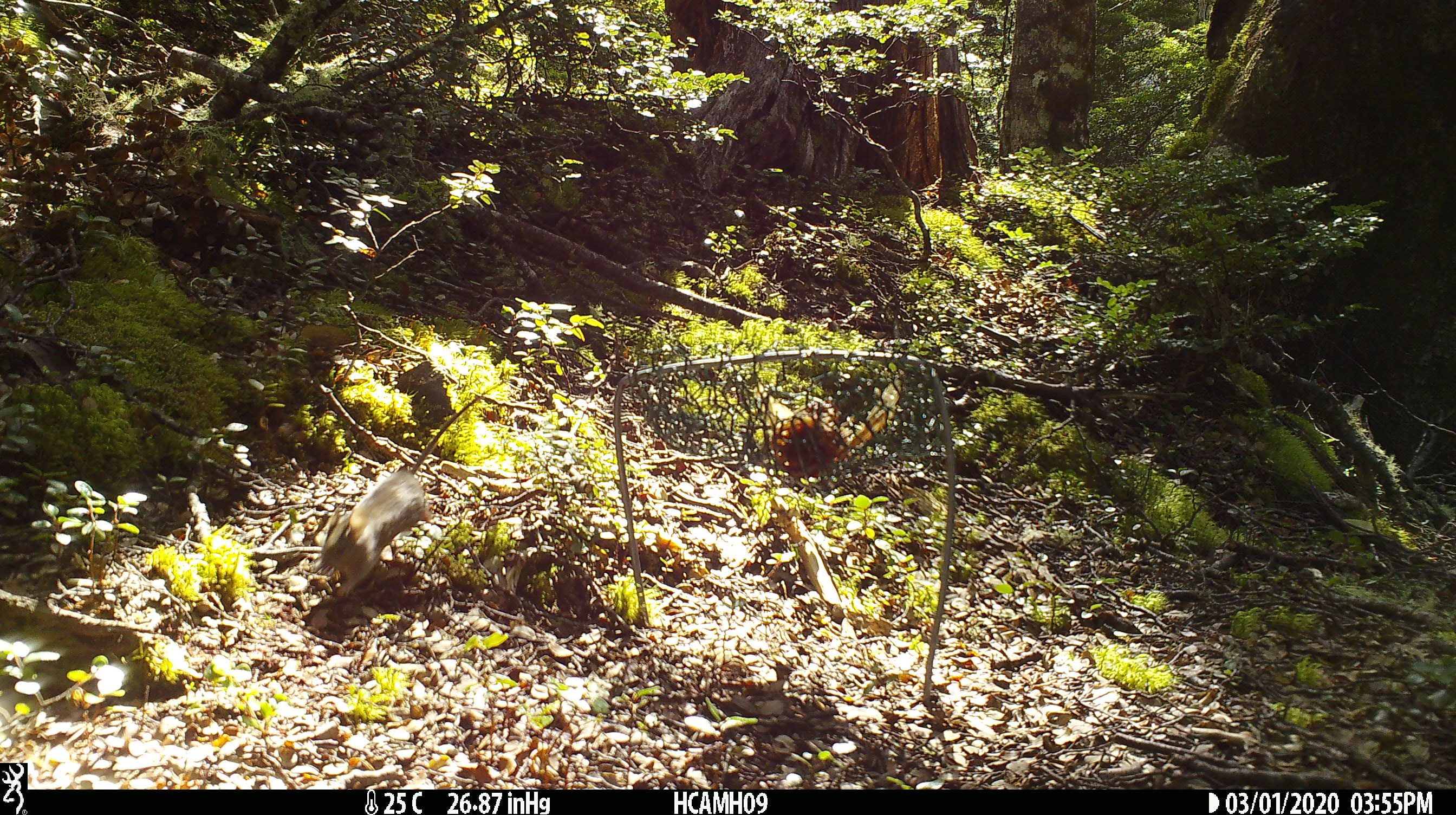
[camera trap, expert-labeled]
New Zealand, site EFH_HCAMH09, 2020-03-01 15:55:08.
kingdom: Animalia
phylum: Chordata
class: Mammalia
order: Rodentia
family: Muridae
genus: Mus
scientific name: Mus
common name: mouse